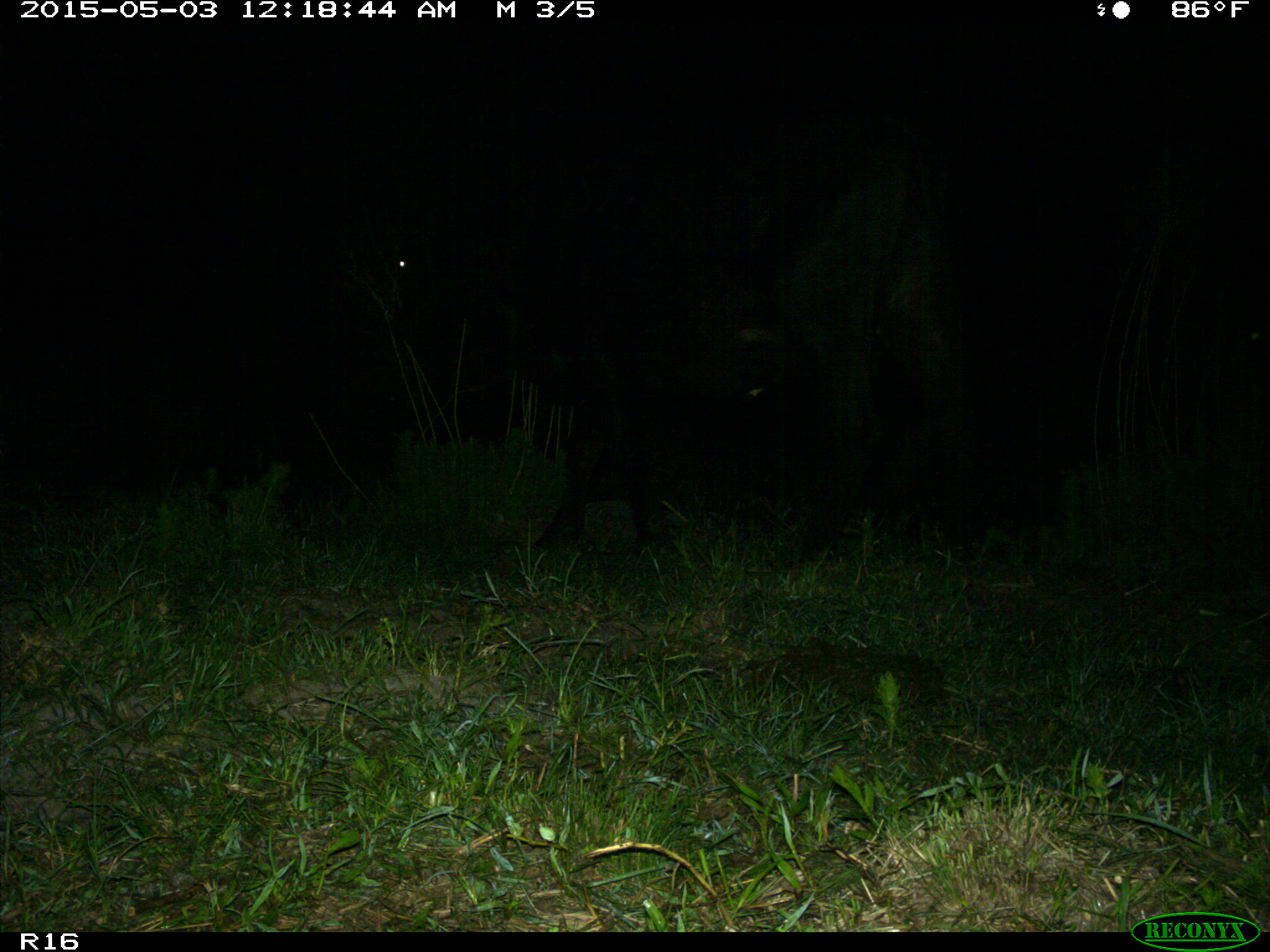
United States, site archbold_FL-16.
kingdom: Animalia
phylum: Chordata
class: Mammalia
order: Artiodactyla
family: Bovidae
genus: Bos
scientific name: Bos taurus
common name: domestic cow